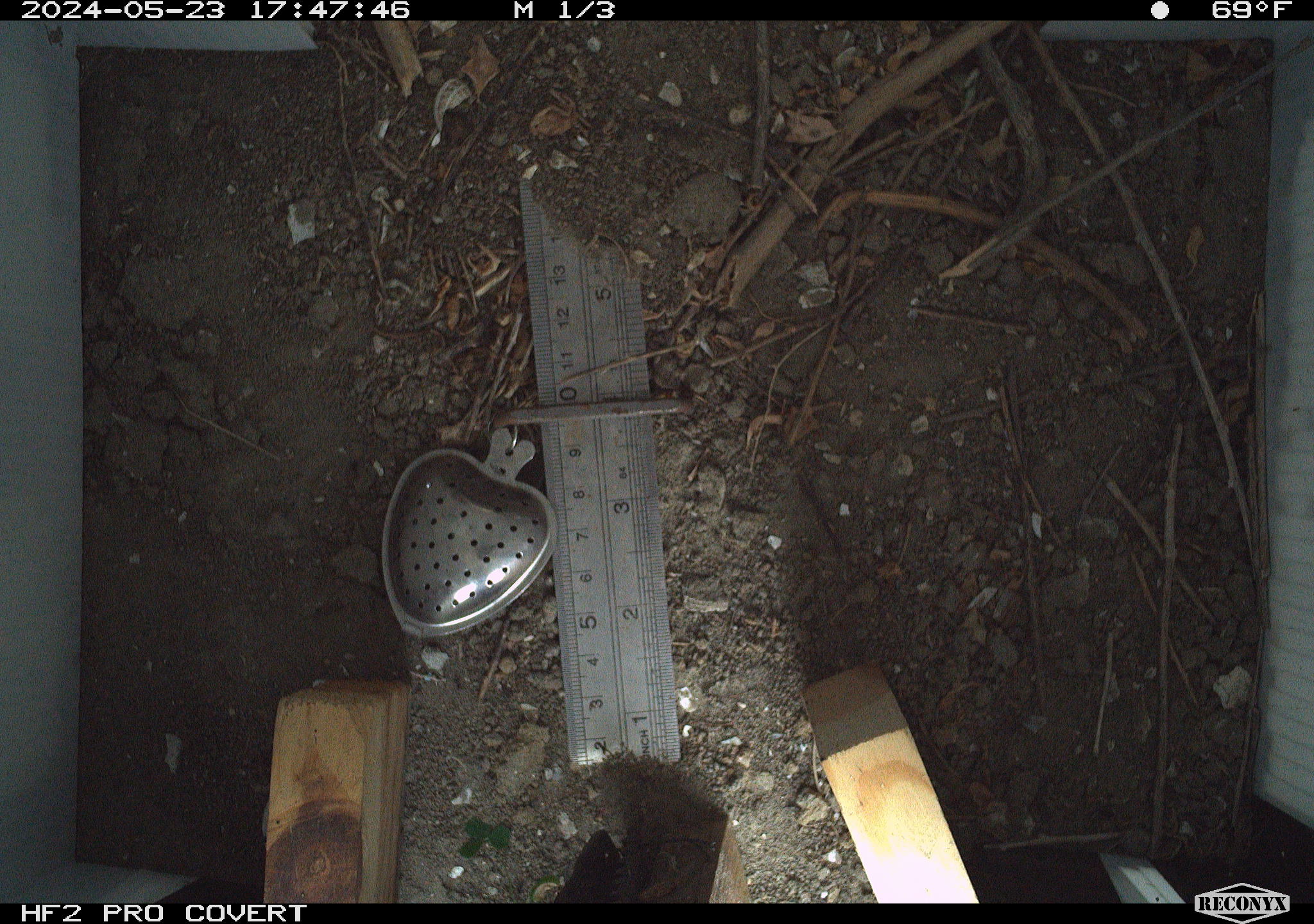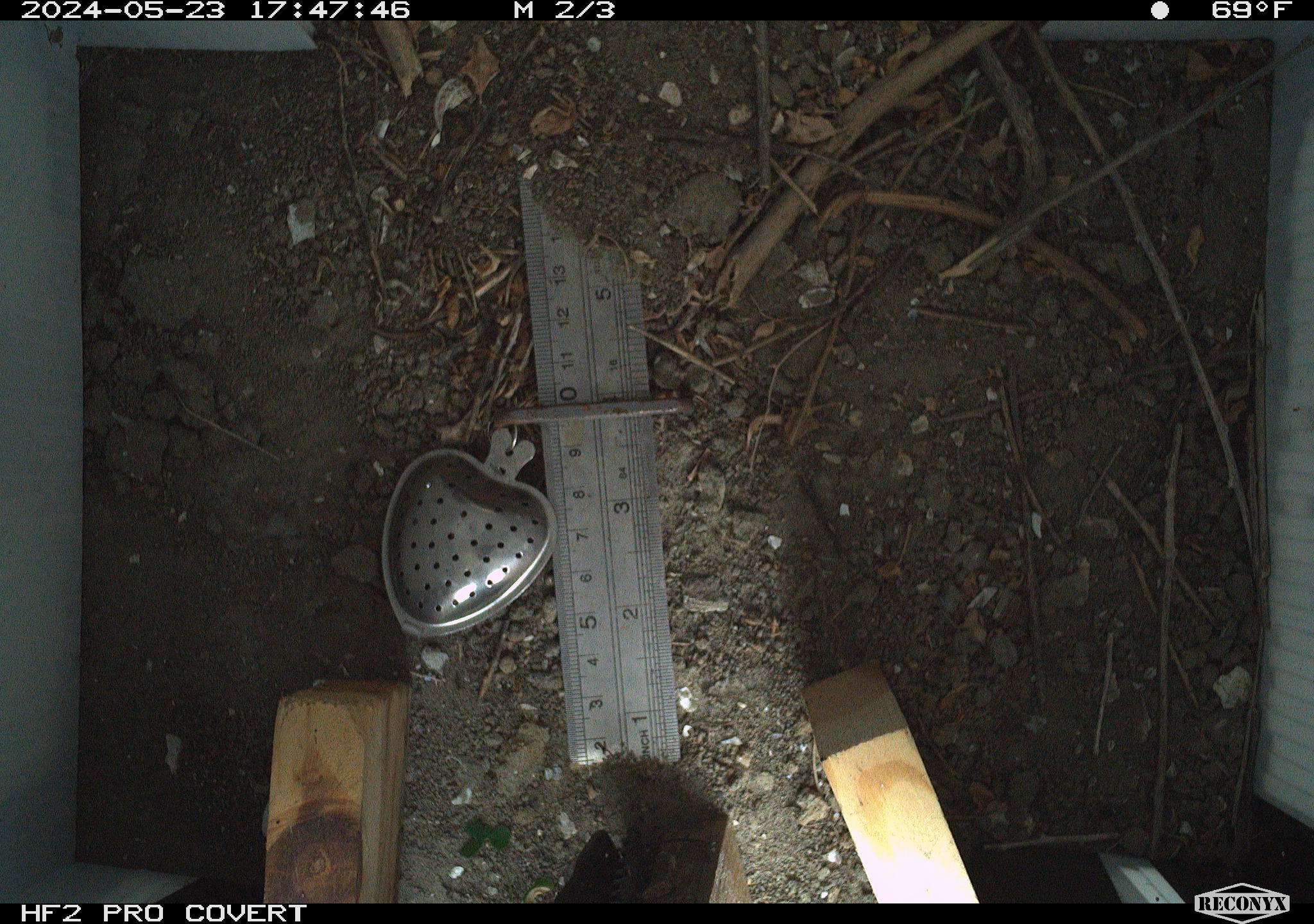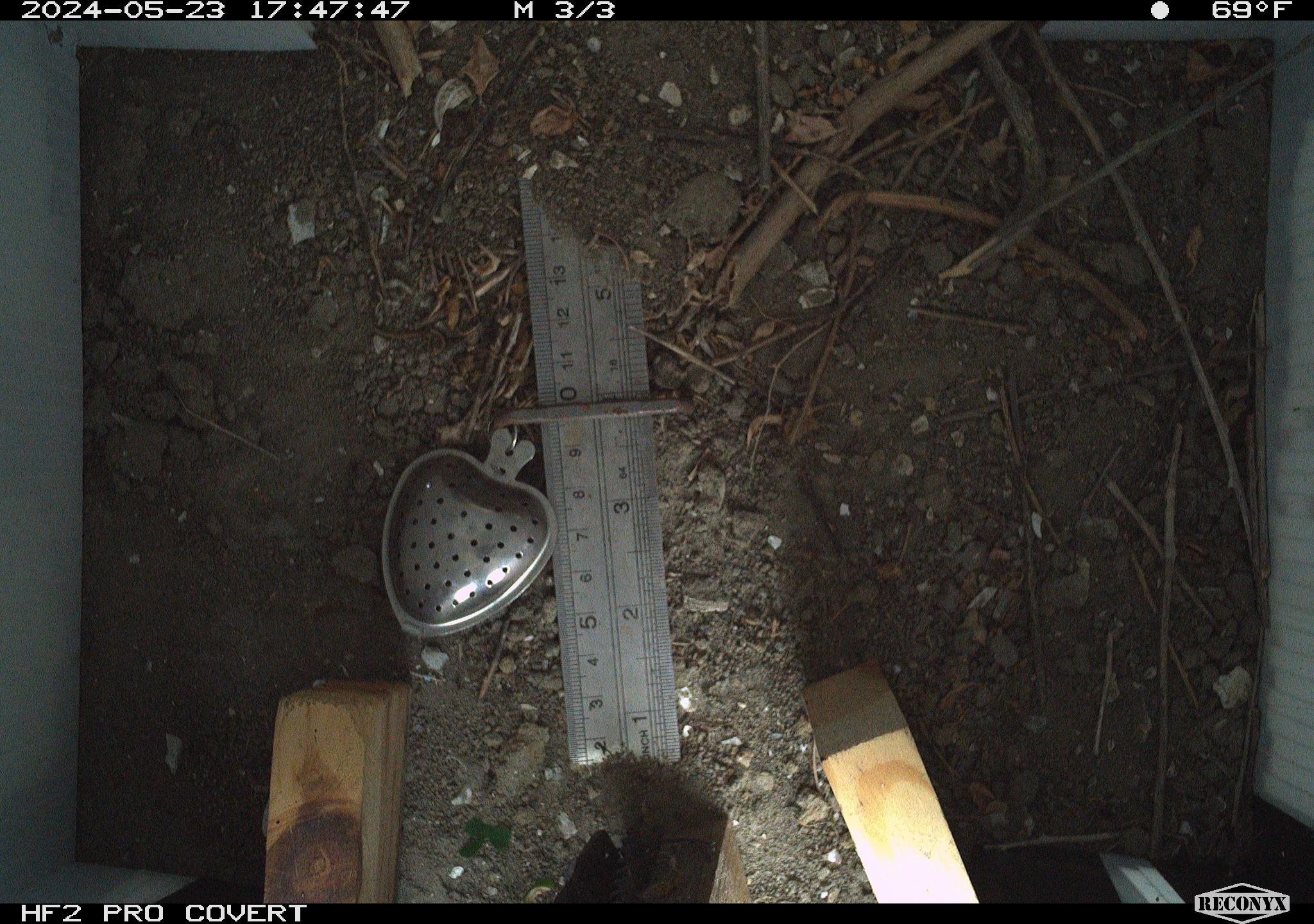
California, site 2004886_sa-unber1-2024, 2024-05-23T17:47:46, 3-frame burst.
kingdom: Animalia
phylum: Arthropoda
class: Insecta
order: Hymenoptera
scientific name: Hymenoptera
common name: ants, bees, wasps, and sawflies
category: hymenoptera order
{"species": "hymenoptera order (ants, bees, wasps, and sawflies) (Hymenoptera)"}